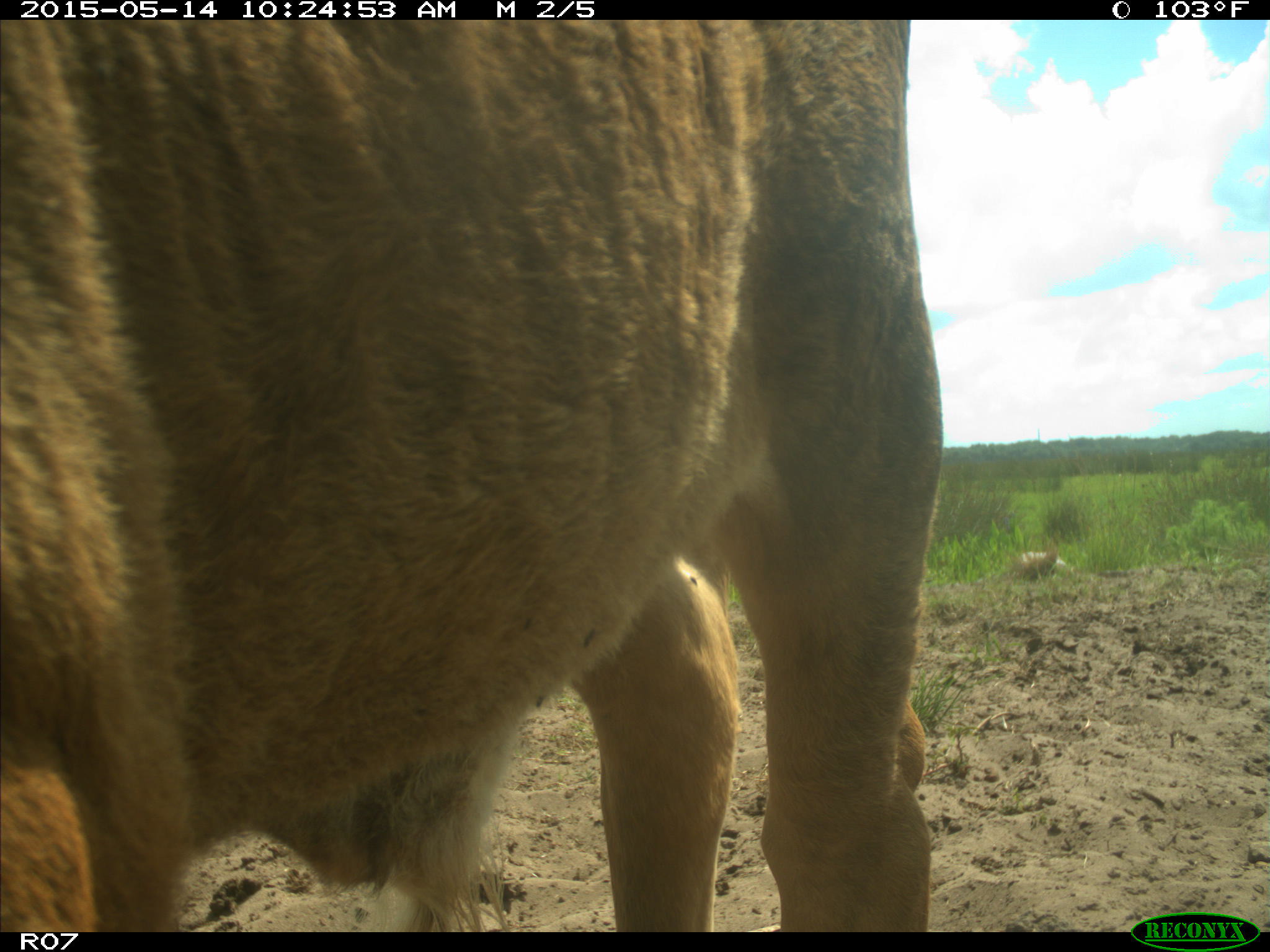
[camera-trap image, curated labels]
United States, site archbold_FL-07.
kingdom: Animalia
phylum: Chordata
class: Mammalia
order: Artiodactyla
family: Bovidae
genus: Bos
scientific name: Bos taurus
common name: domestic cow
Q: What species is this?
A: Bos taurus (domestic cow).